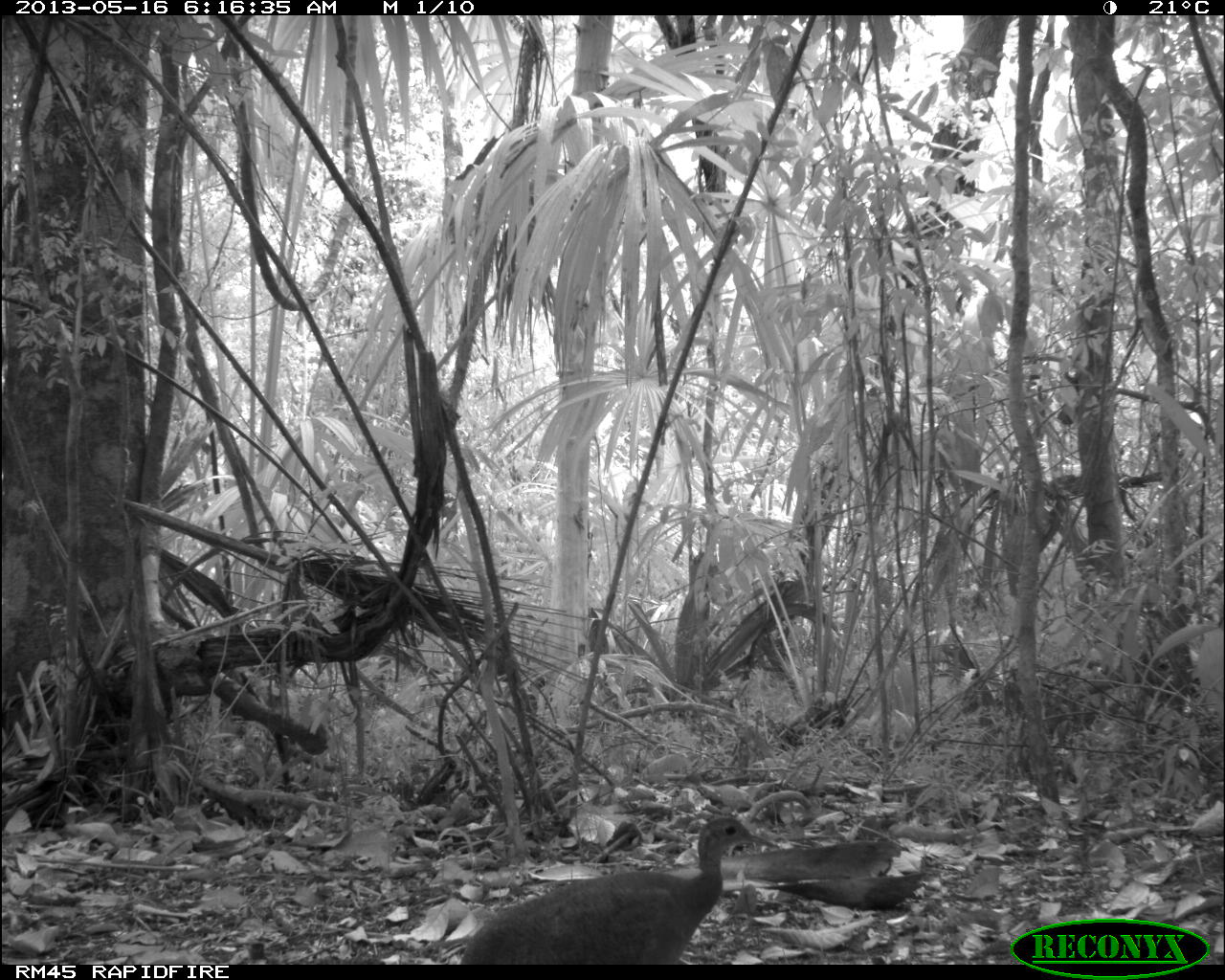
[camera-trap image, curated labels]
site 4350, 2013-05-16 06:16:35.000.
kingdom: Animalia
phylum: Chordata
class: Aves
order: Tinamiformes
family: Tinamidae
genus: Tinamus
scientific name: Tinamus major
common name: great tinamou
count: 1